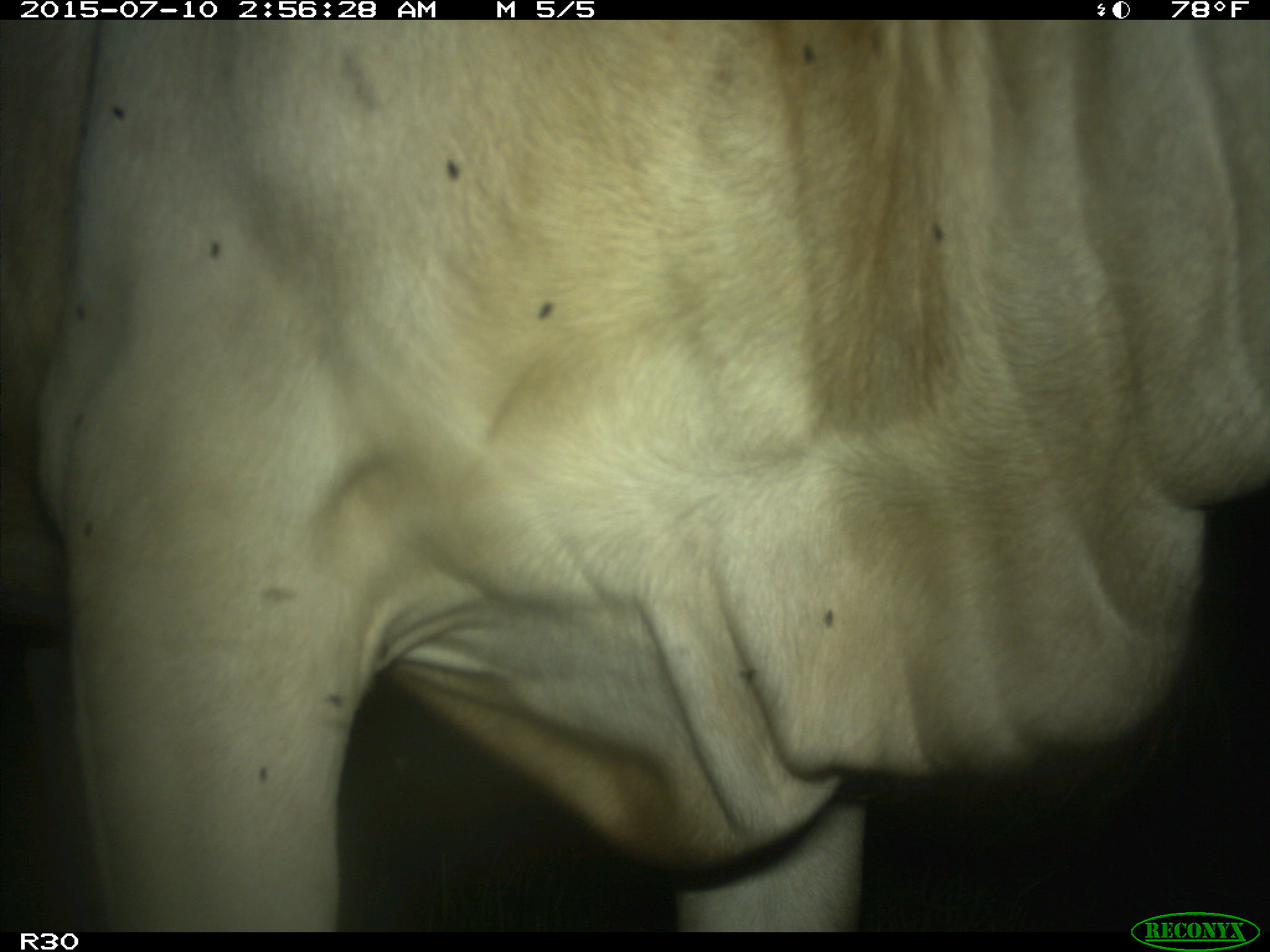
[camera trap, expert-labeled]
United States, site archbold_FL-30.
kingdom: Animalia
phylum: Chordata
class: Mammalia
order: Artiodactyla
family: Bovidae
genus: Bos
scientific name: Bos taurus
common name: domestic cow